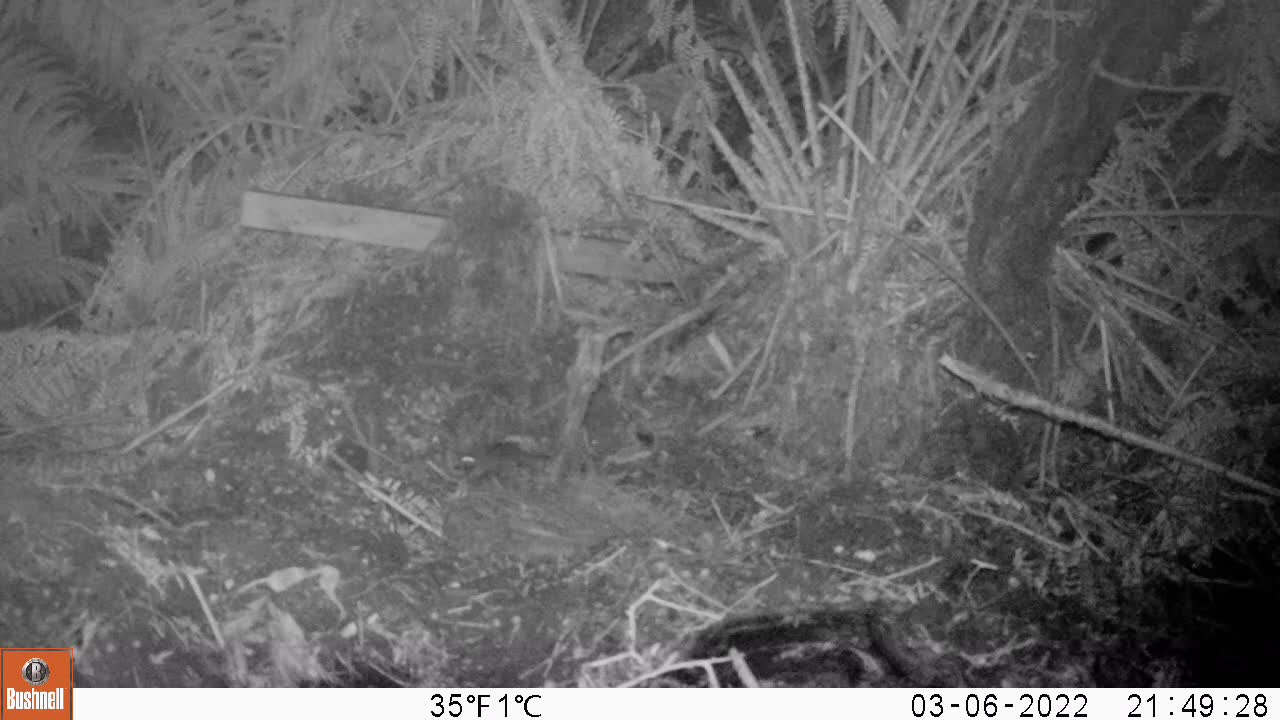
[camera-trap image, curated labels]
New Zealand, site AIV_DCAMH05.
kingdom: Animalia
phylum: Chordata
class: Mammalia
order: Rodentia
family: Muridae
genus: Mus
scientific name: Mus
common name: mouse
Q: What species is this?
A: Mouse (Mus).